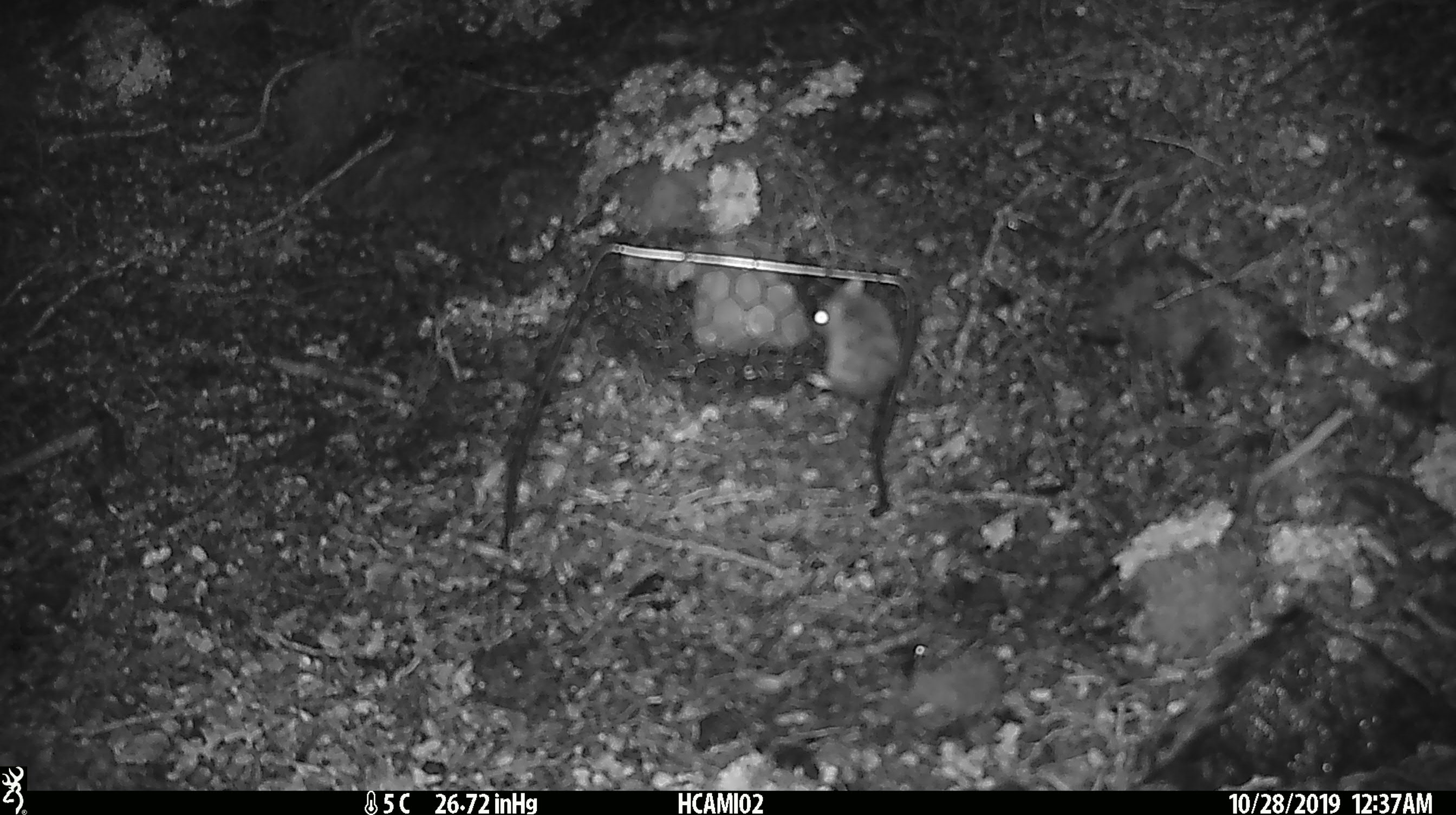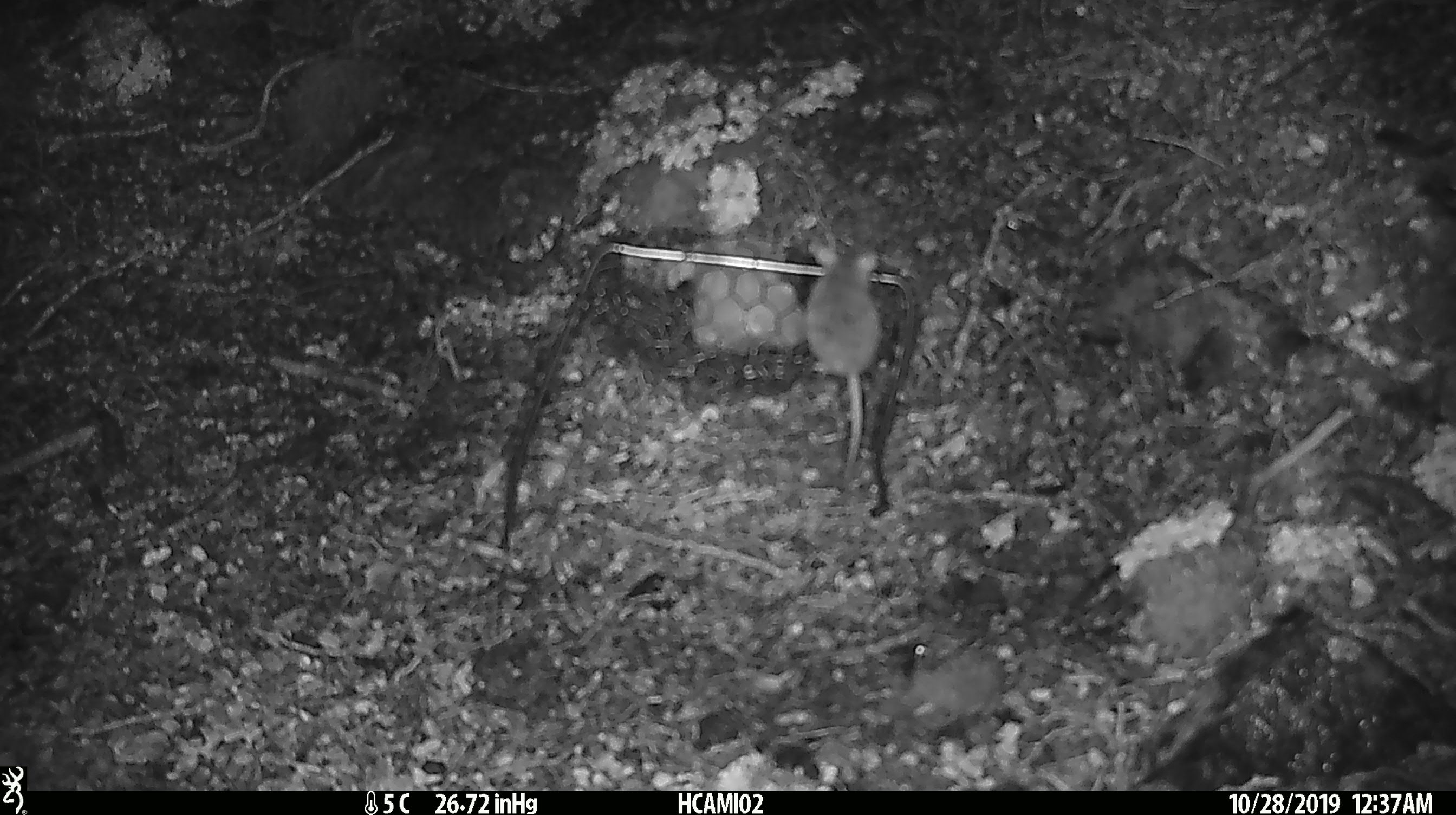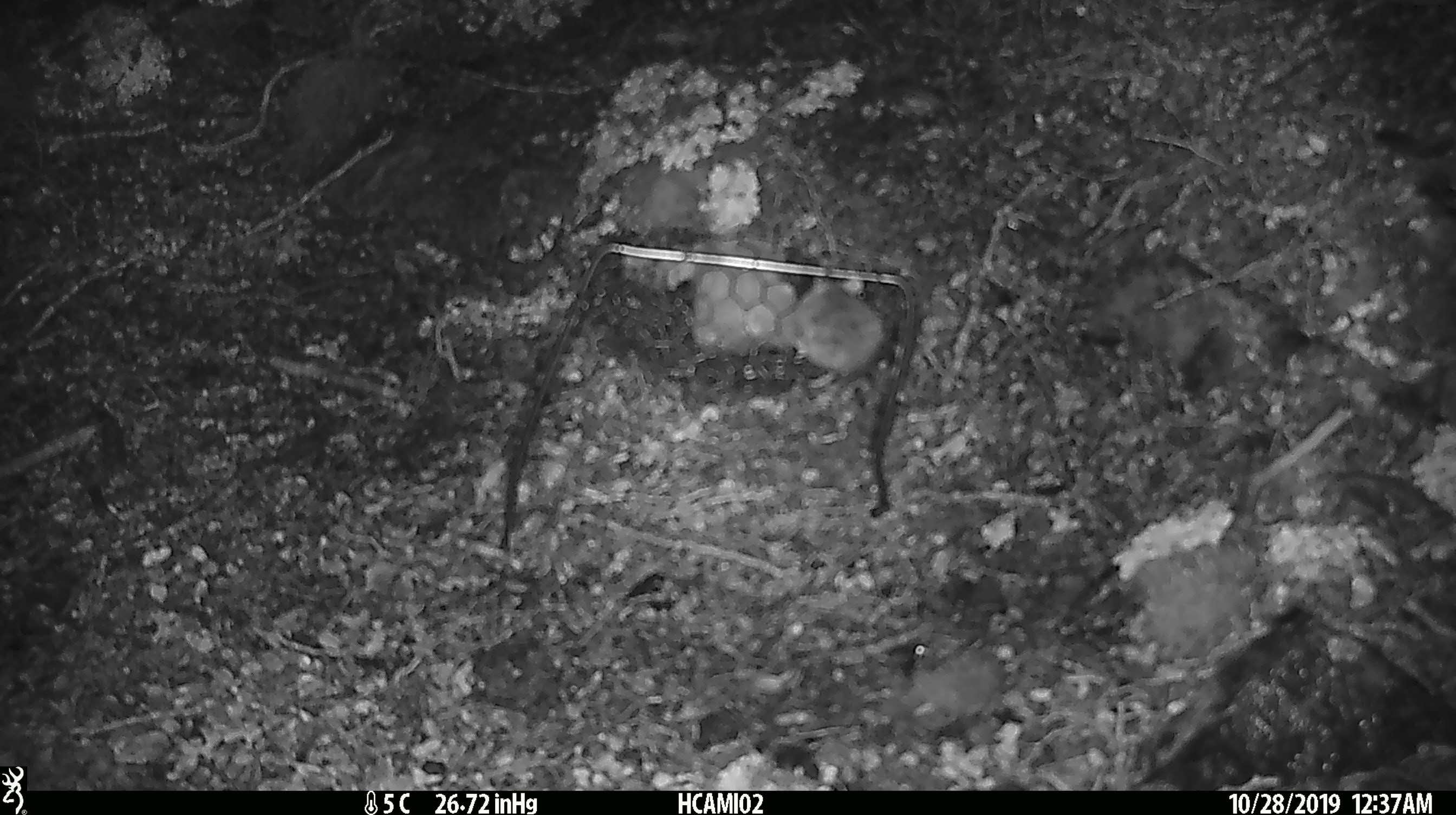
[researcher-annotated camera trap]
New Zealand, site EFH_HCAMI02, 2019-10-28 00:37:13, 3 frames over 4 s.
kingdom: Animalia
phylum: Chordata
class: Mammalia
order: Rodentia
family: Muridae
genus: Mus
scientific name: Mus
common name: mouse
Mouse (Mus).